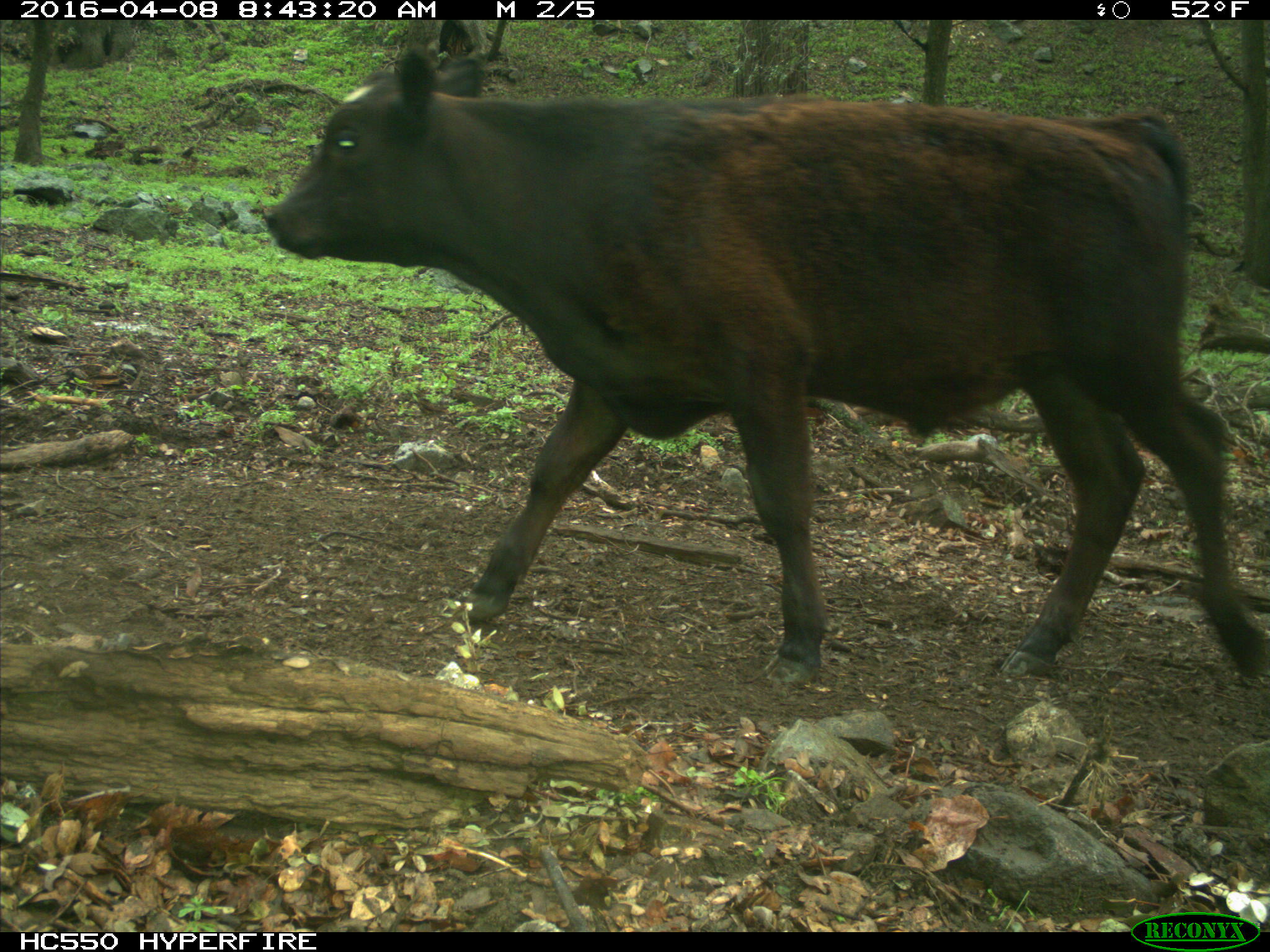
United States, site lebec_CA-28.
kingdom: Animalia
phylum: Chordata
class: Mammalia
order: Artiodactyla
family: Bovidae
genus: Bos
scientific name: Bos taurus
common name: domestic cow